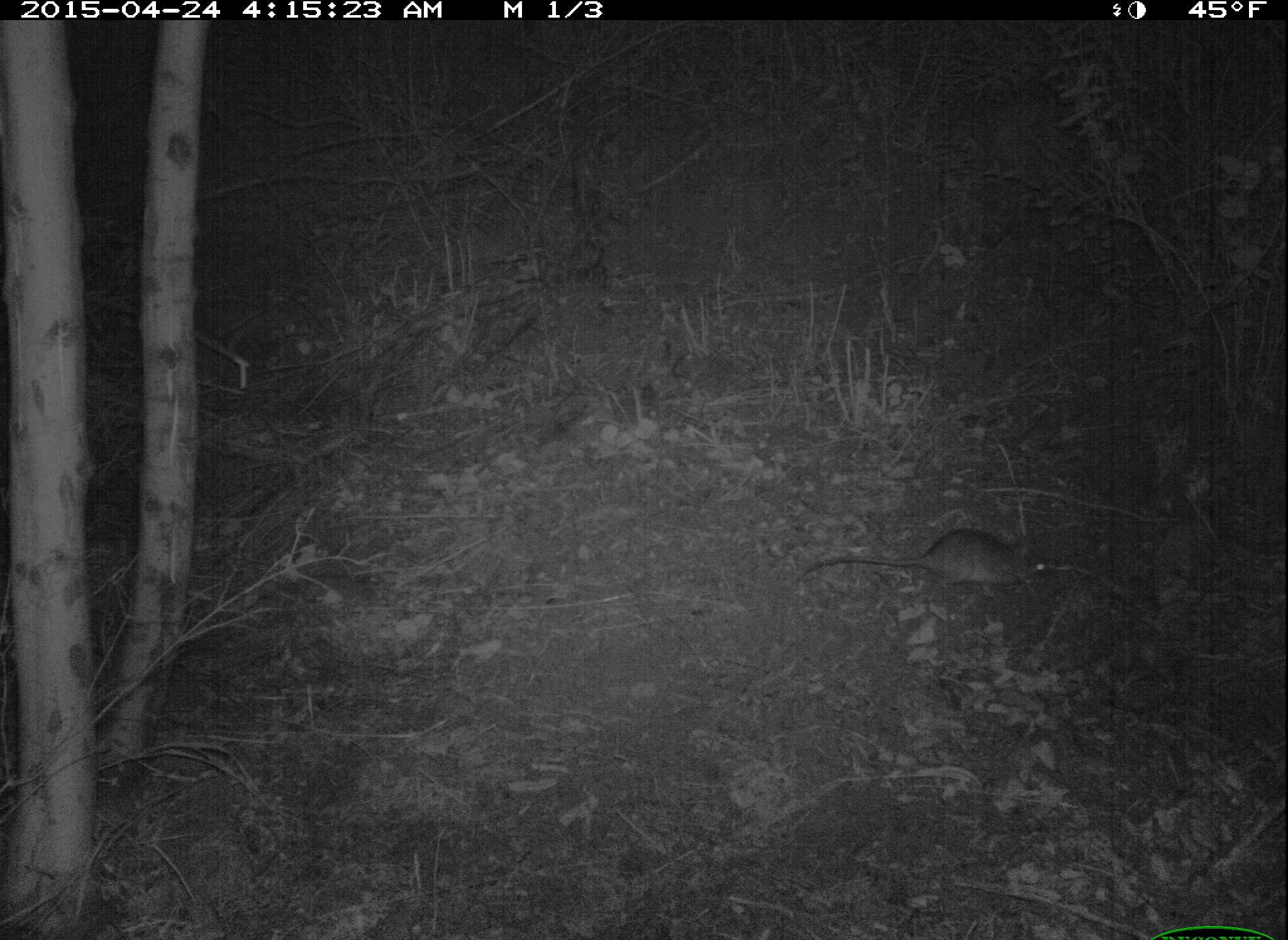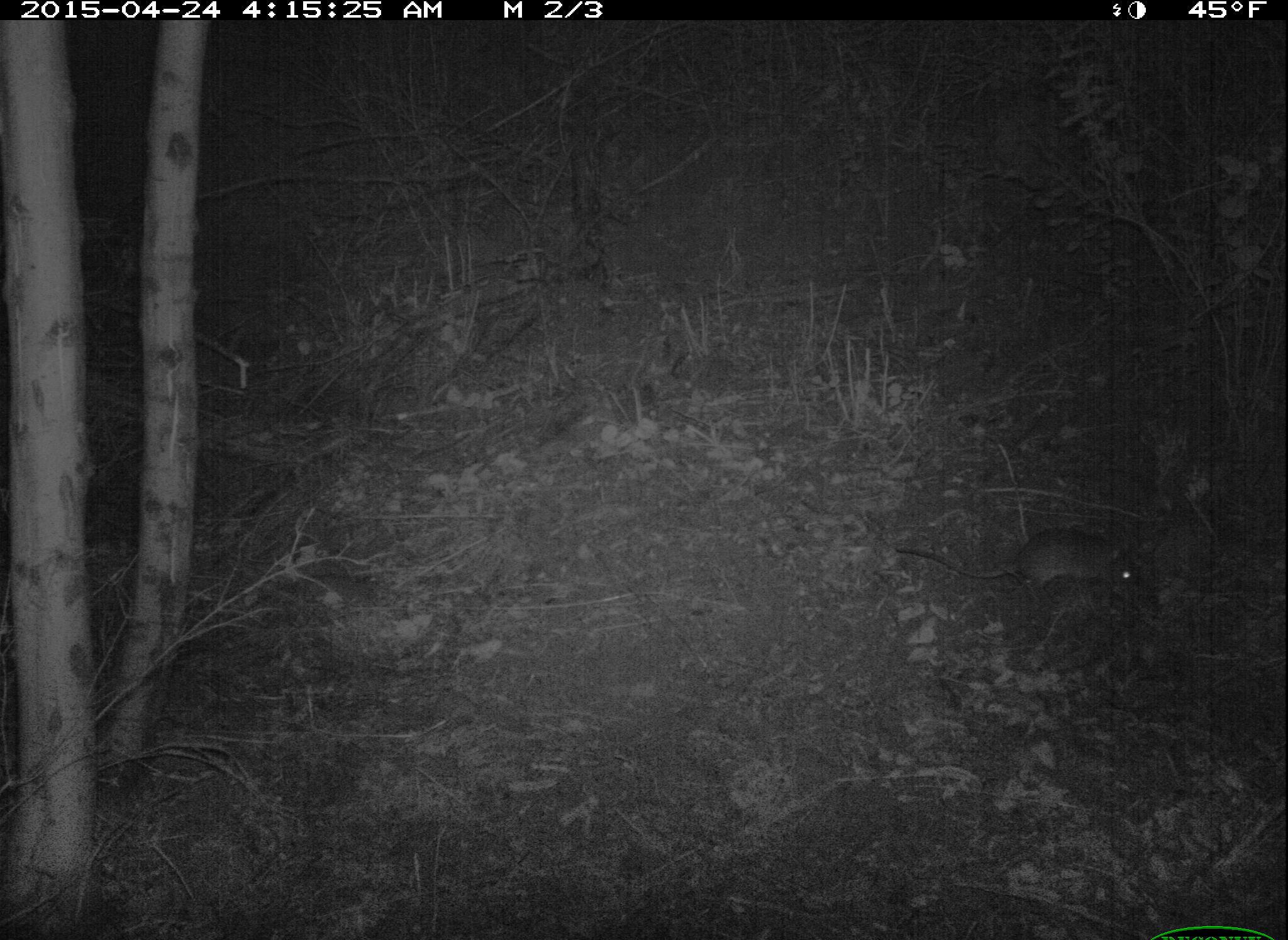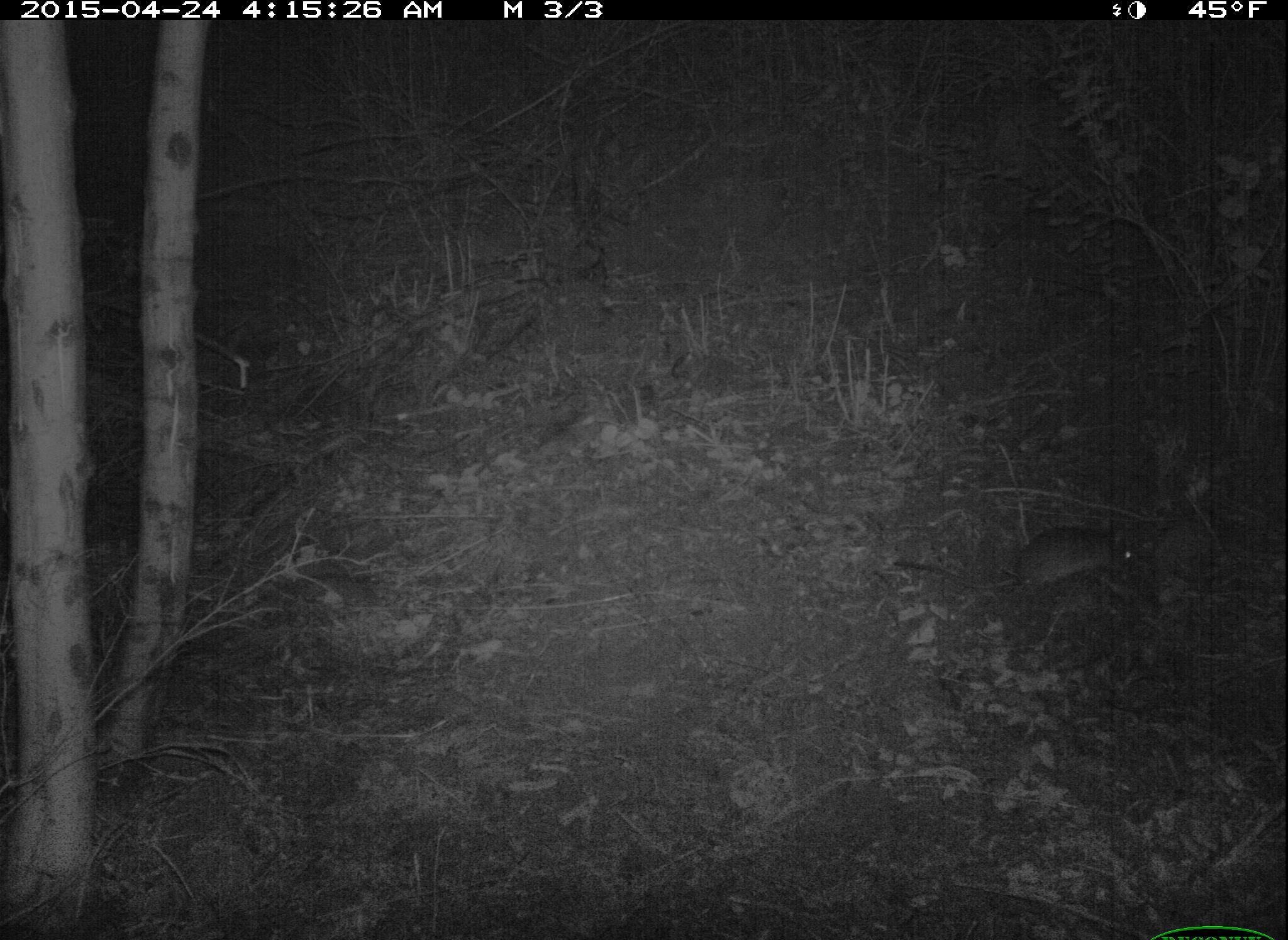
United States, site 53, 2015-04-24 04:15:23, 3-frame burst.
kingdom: Animalia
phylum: Chordata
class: Mammalia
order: Rodentia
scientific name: Rodentia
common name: rodent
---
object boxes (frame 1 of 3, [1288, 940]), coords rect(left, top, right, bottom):
rodent: rect(799, 527, 1051, 601)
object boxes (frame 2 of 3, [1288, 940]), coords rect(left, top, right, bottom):
rodent: rect(894, 528, 1149, 608)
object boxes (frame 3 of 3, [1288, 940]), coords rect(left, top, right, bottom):
rodent: rect(892, 523, 1141, 597)